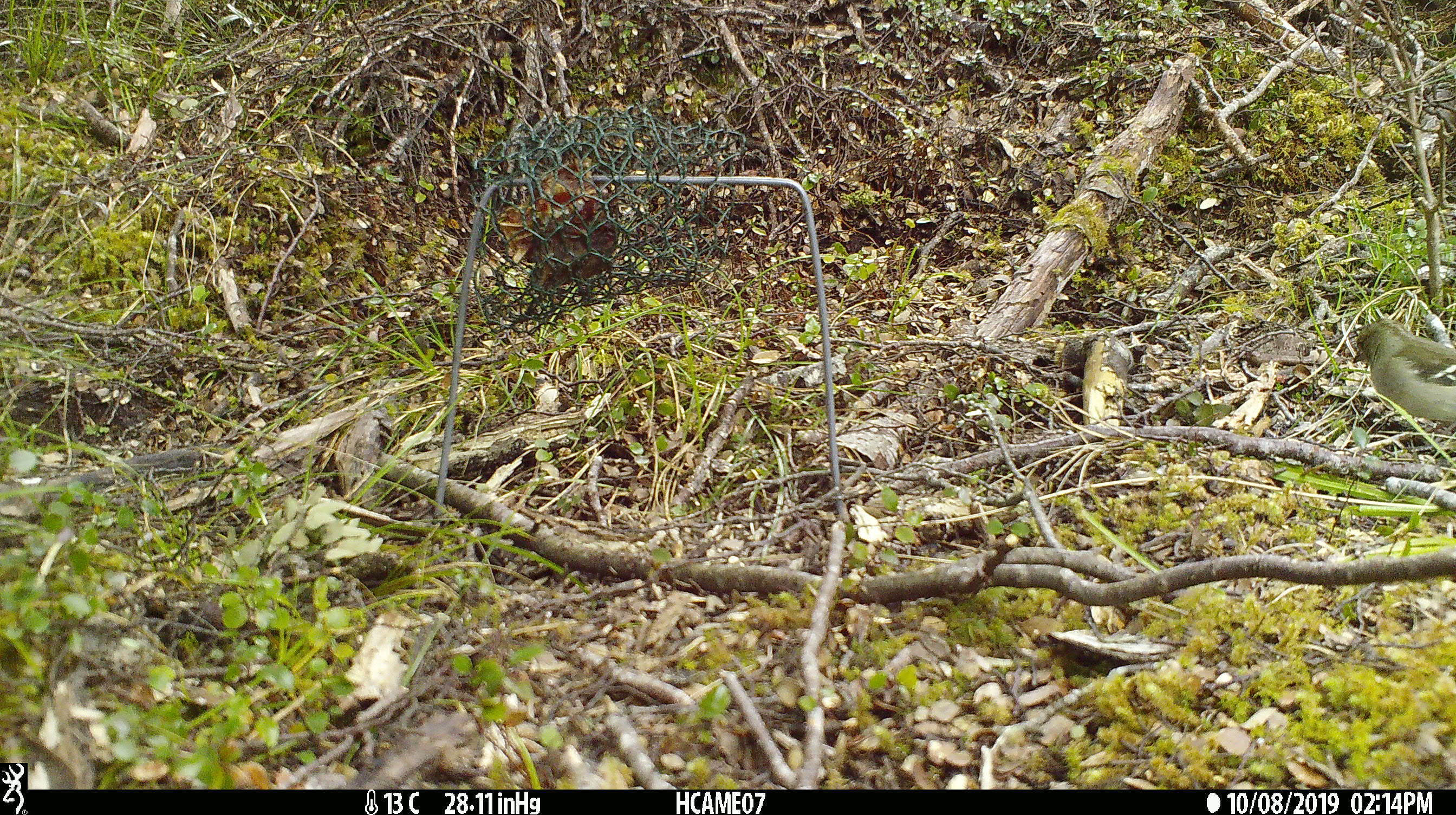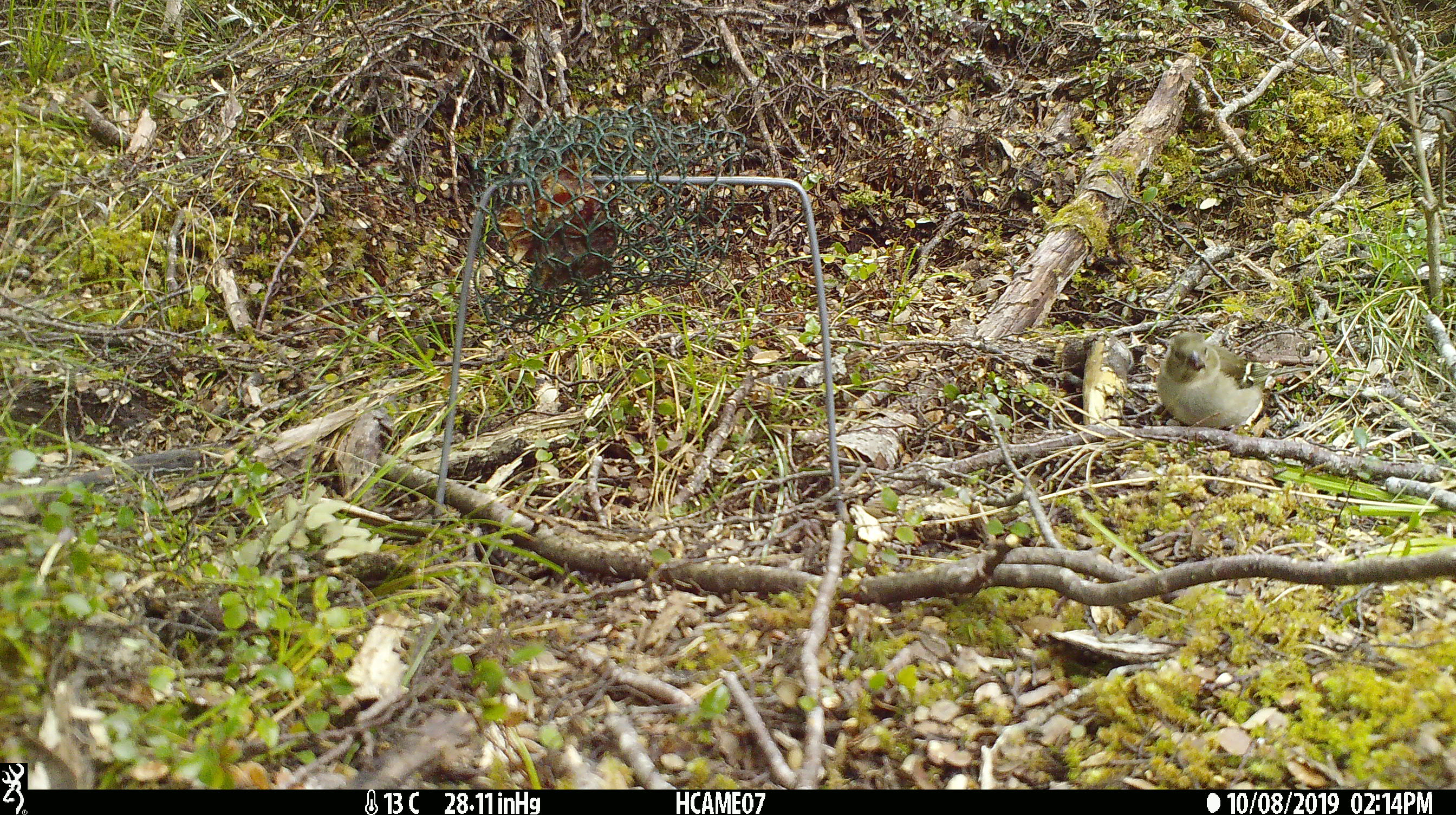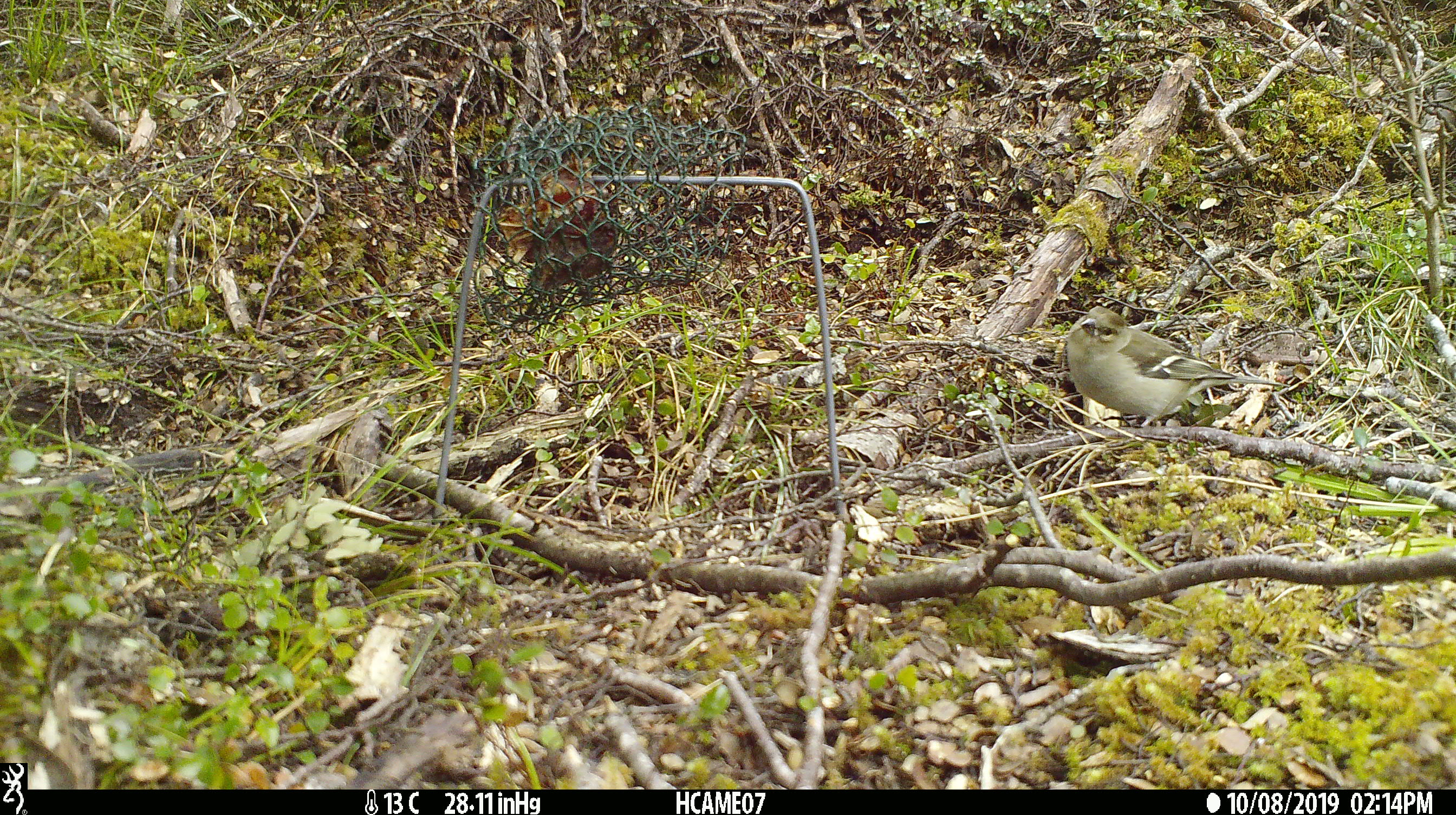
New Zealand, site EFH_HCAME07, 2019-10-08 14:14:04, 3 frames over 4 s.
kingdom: Animalia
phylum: Chordata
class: Aves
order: Passeriformes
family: Fringillidae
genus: Fringilla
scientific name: Fringilla coelebs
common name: common chaffinch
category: chaffinch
Chaffinch (common chaffinch) (Fringilla coelebs).